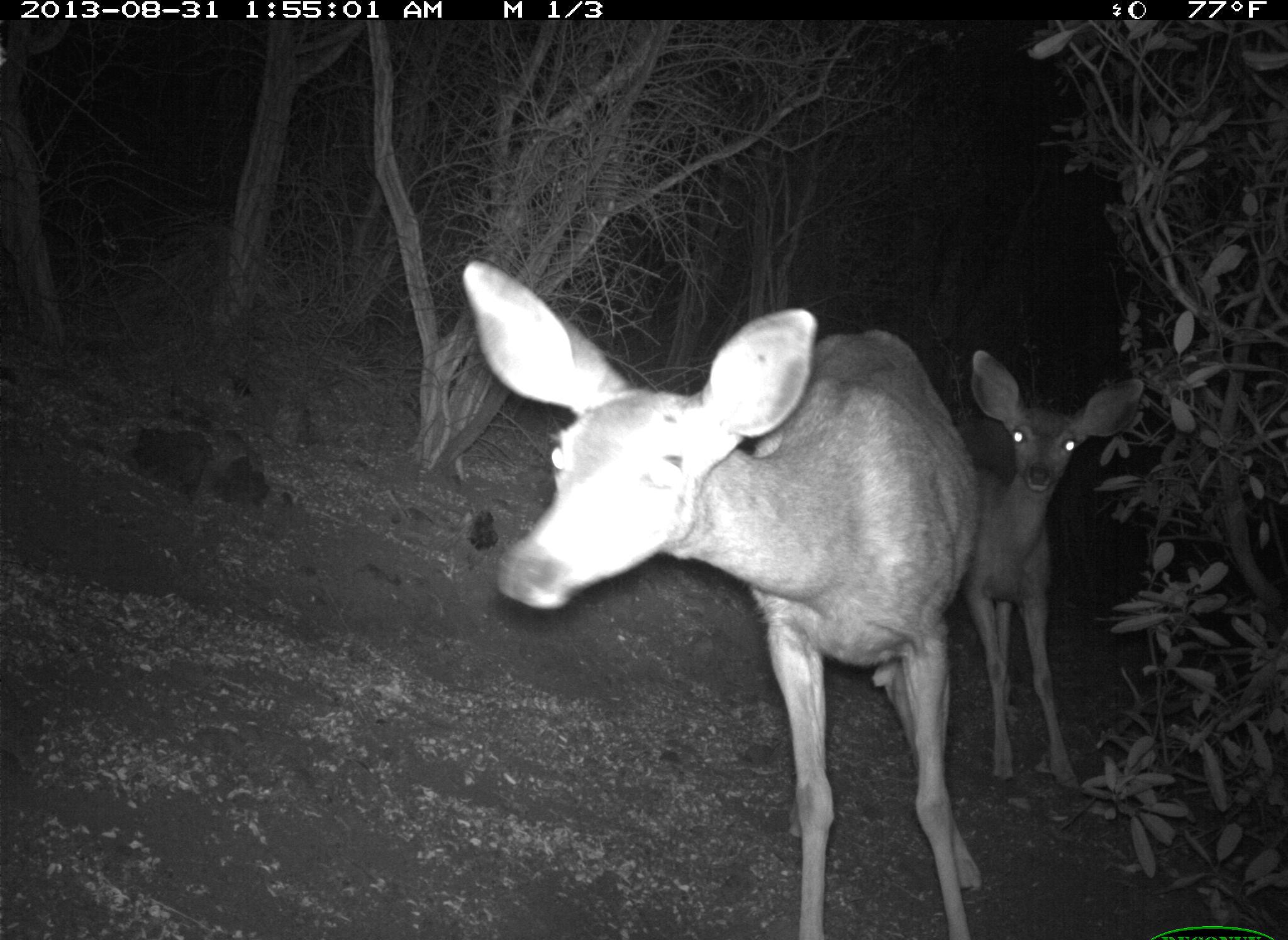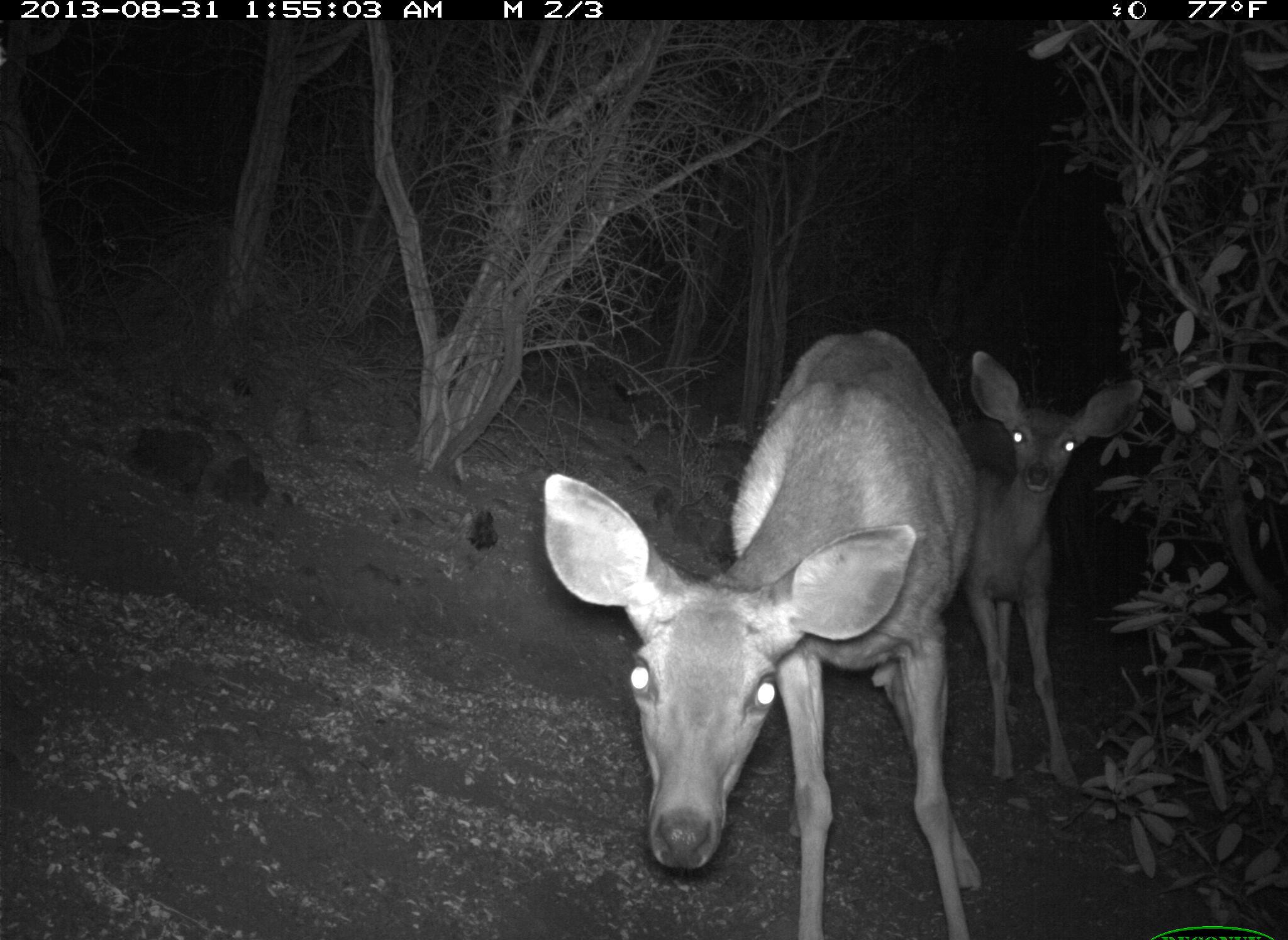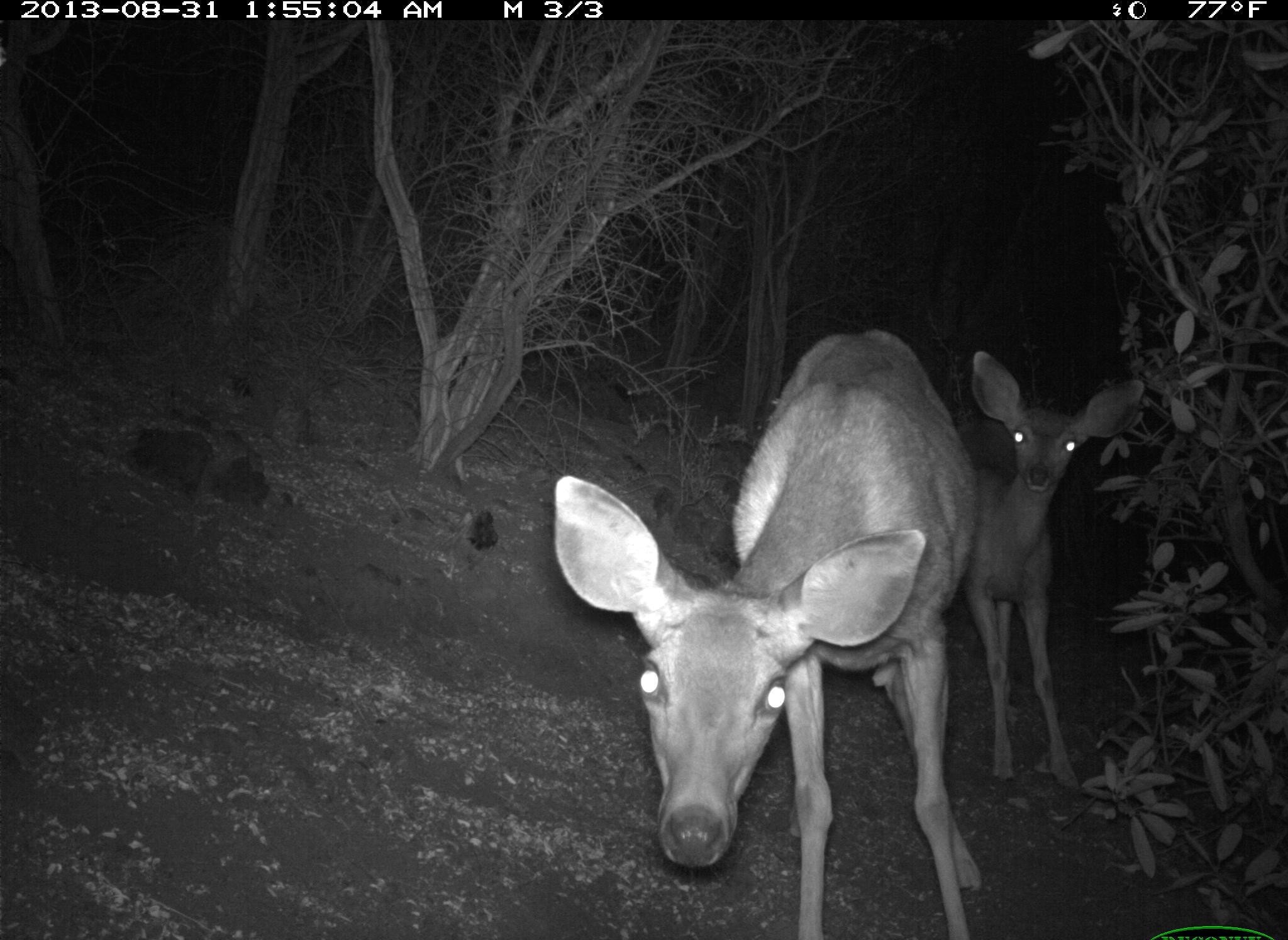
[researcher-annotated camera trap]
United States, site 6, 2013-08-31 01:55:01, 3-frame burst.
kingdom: Animalia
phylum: Chordata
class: Mammalia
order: Artiodactyla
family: Cervidae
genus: Odocoileus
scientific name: Odocoileus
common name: deer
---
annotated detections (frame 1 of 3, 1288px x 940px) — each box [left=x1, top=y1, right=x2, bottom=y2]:
deer: [left=456, top=256, right=979, bottom=938]; [left=918, top=348, right=1141, bottom=796]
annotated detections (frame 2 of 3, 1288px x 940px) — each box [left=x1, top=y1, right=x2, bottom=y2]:
deer: [left=543, top=332, right=975, bottom=938]; [left=911, top=346, right=1125, bottom=792]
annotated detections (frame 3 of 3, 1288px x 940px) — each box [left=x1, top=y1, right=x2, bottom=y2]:
deer: [left=552, top=332, right=982, bottom=938]; [left=924, top=351, right=1130, bottom=796]